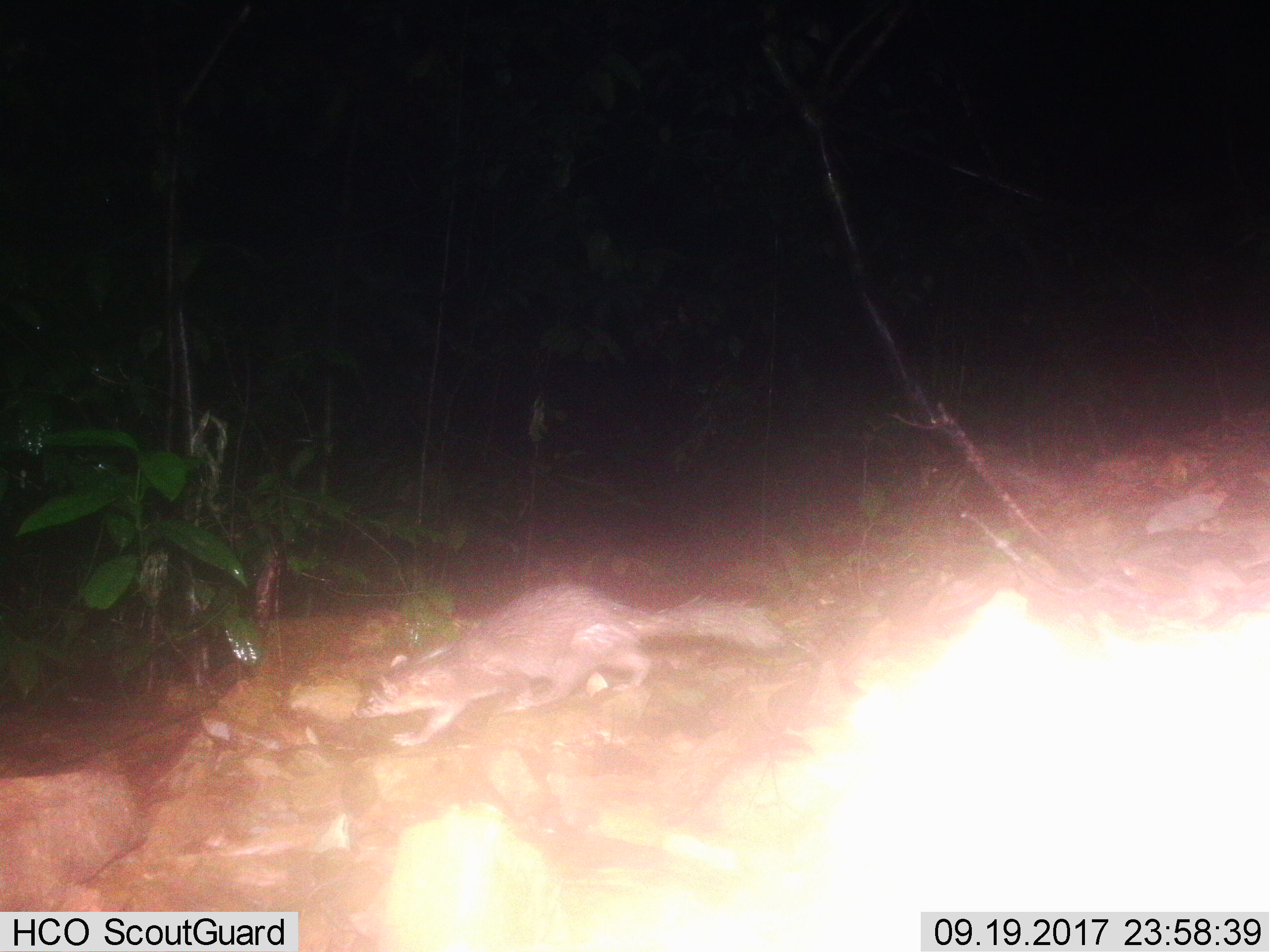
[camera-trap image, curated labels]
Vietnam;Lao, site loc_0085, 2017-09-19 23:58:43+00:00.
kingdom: Animalia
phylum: Chordata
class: Mammalia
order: Carnivora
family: Mustelidae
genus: Melogale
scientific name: Melogale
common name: ferret badger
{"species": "ferret badger (Melogale)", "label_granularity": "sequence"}